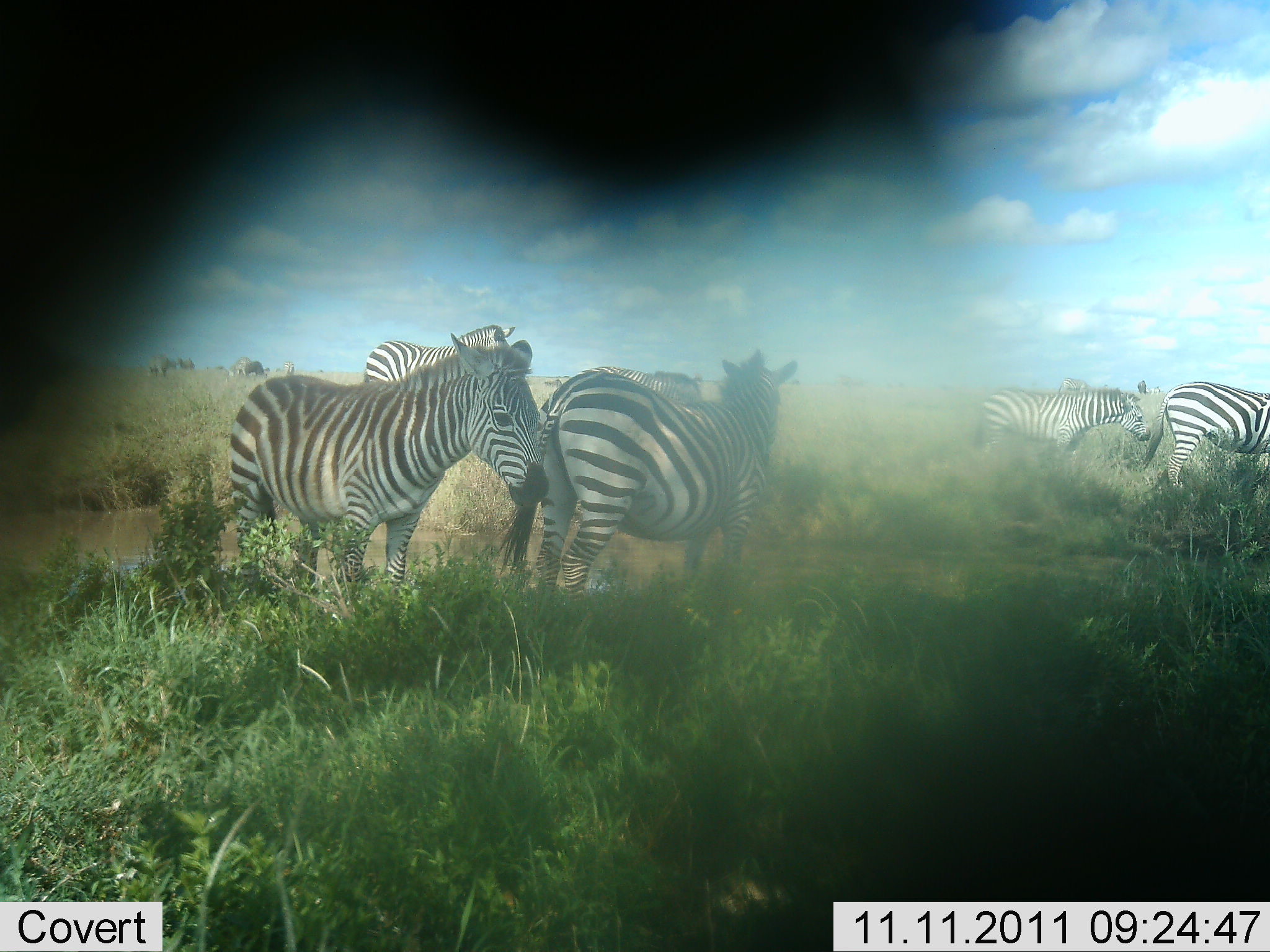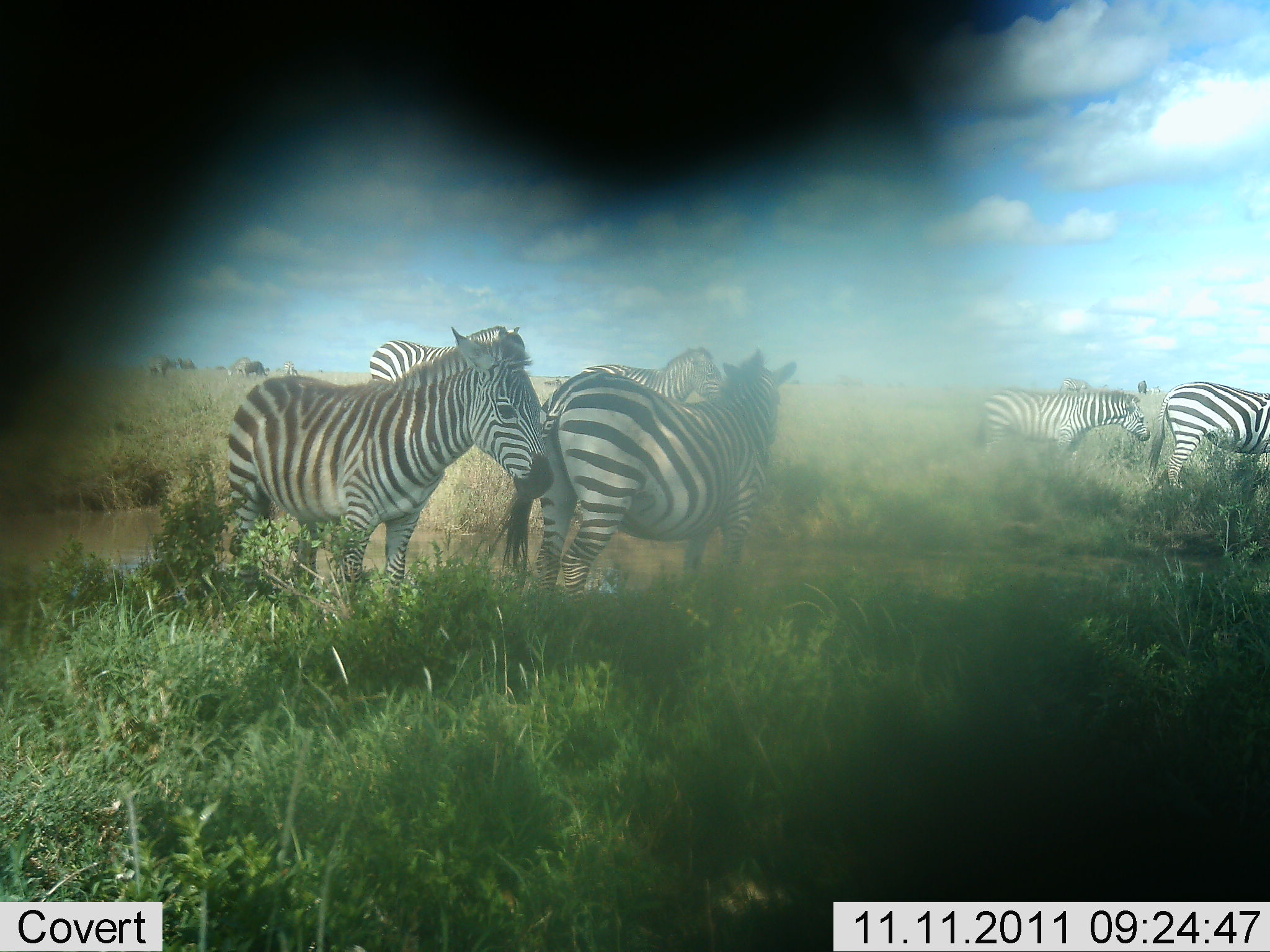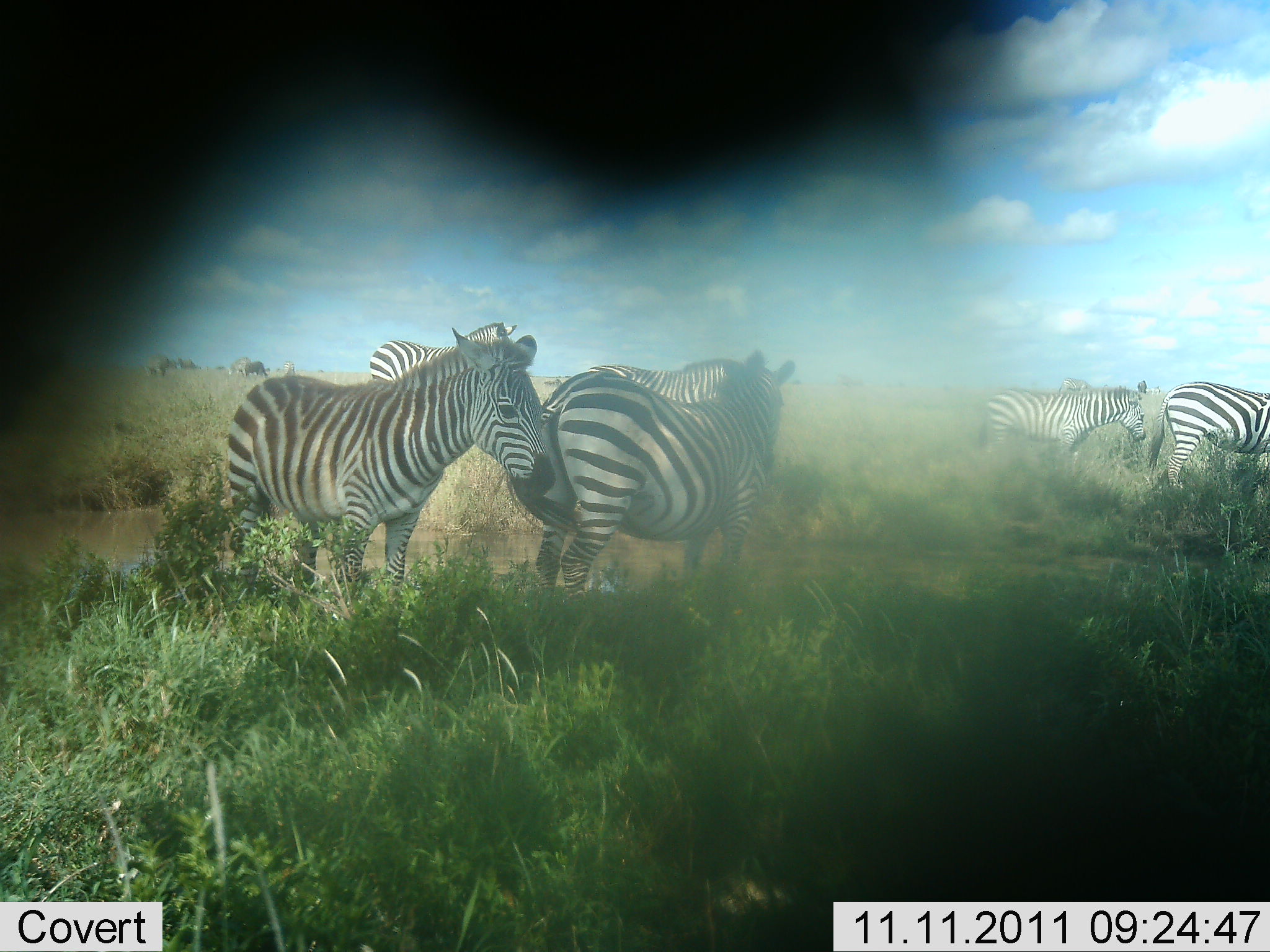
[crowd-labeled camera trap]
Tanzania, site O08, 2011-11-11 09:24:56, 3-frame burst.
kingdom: Animalia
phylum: Chordata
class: Mammalia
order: Perissodactyla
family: Equidae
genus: Equus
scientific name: Equus quagga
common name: plains zebra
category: zebra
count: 6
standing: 85%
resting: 15%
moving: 0%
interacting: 8%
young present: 0%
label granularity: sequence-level